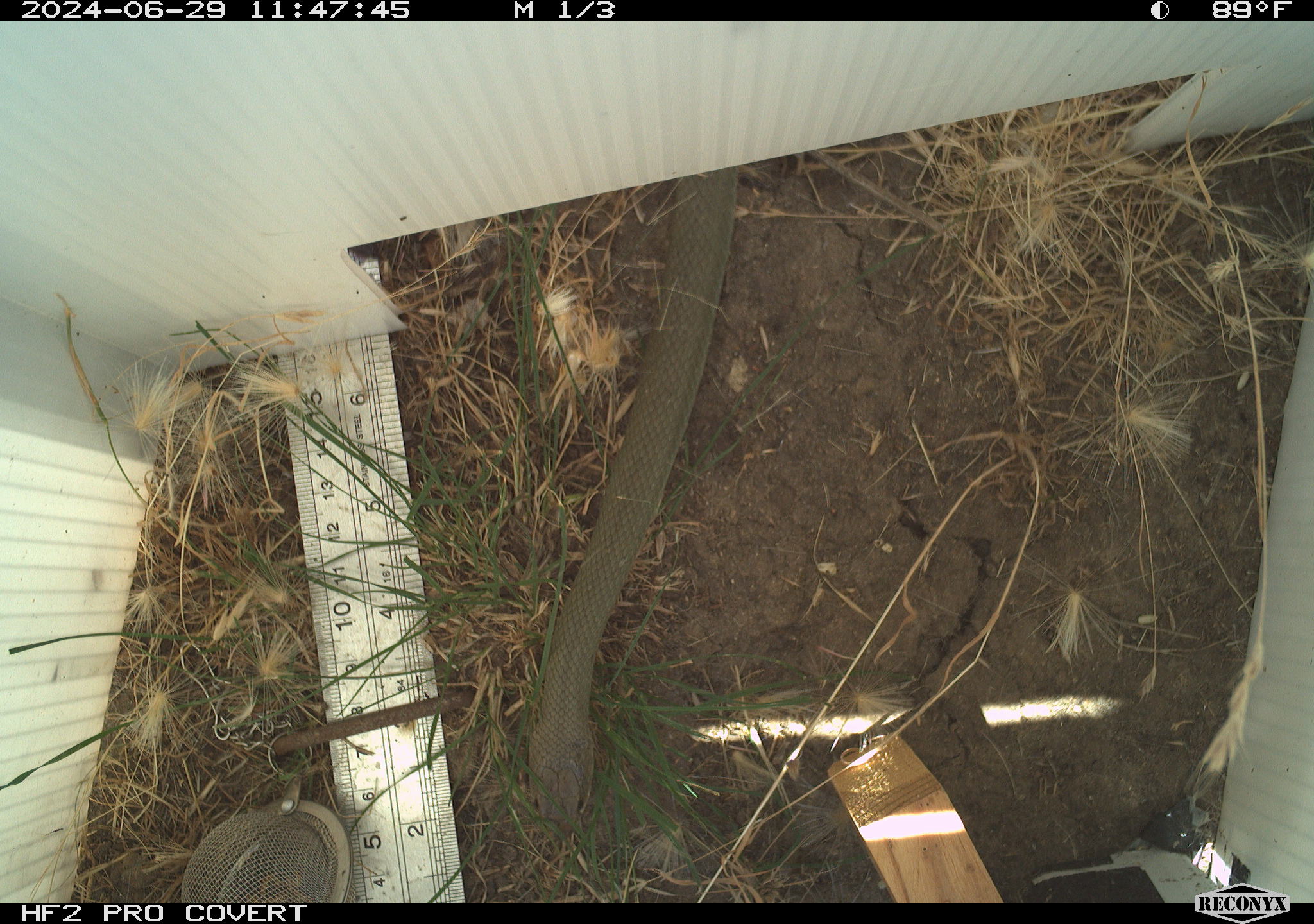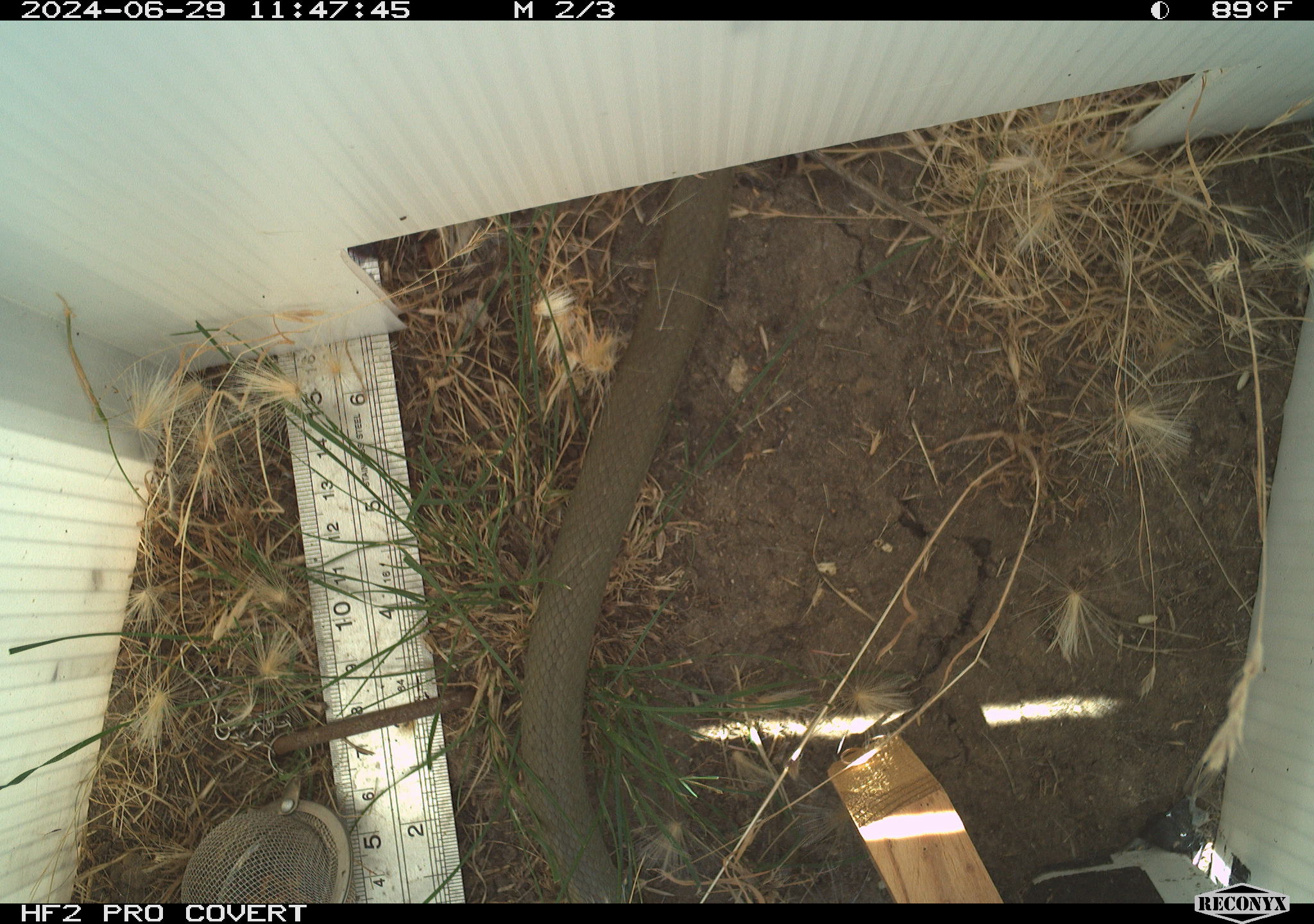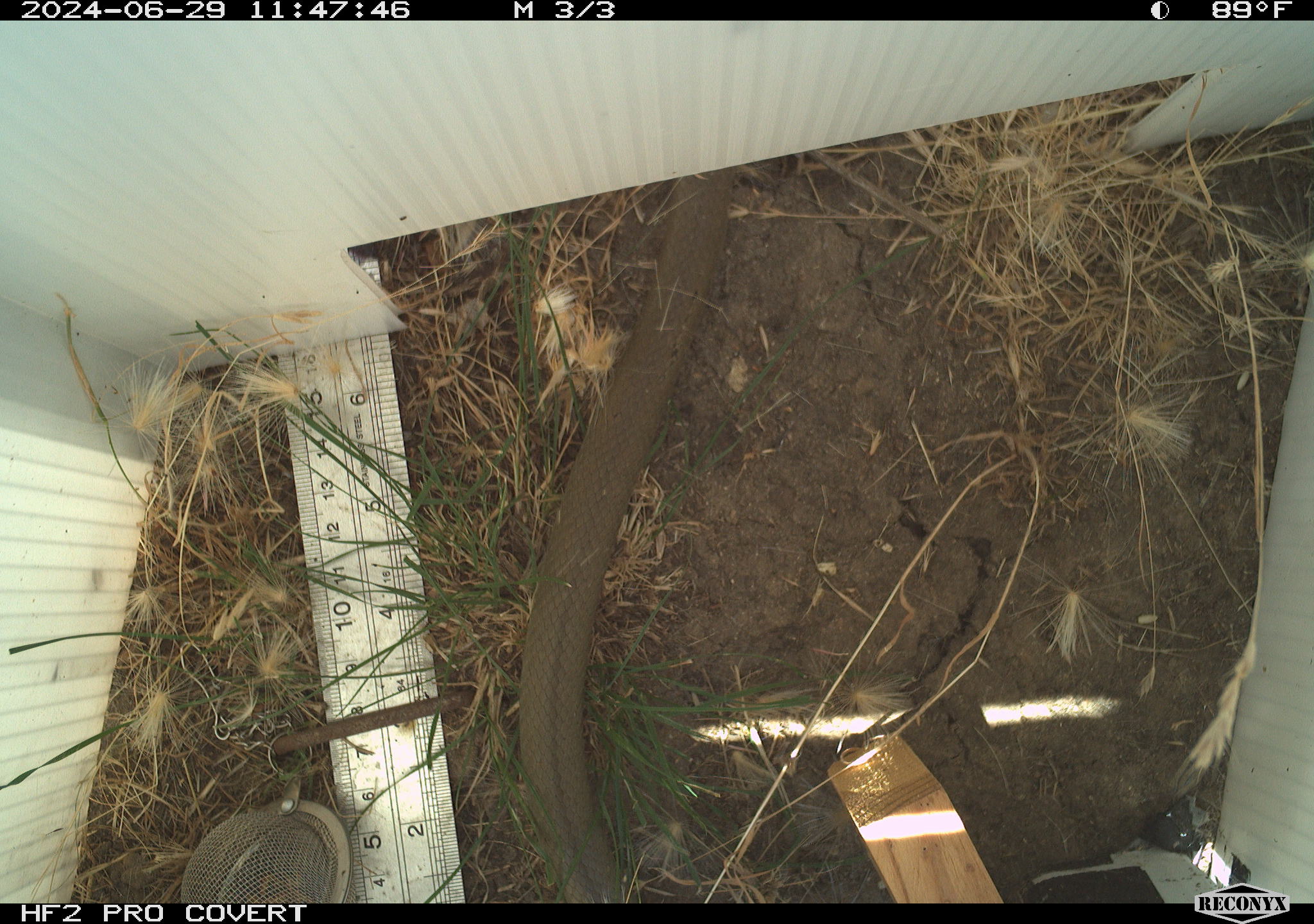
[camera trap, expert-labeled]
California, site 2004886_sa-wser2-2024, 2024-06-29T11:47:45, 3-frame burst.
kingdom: Animalia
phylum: Chordata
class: Reptilia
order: Squamata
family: Colubridae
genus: Coluber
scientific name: Coluber constrictor mormon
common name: western yellow-bellied racer